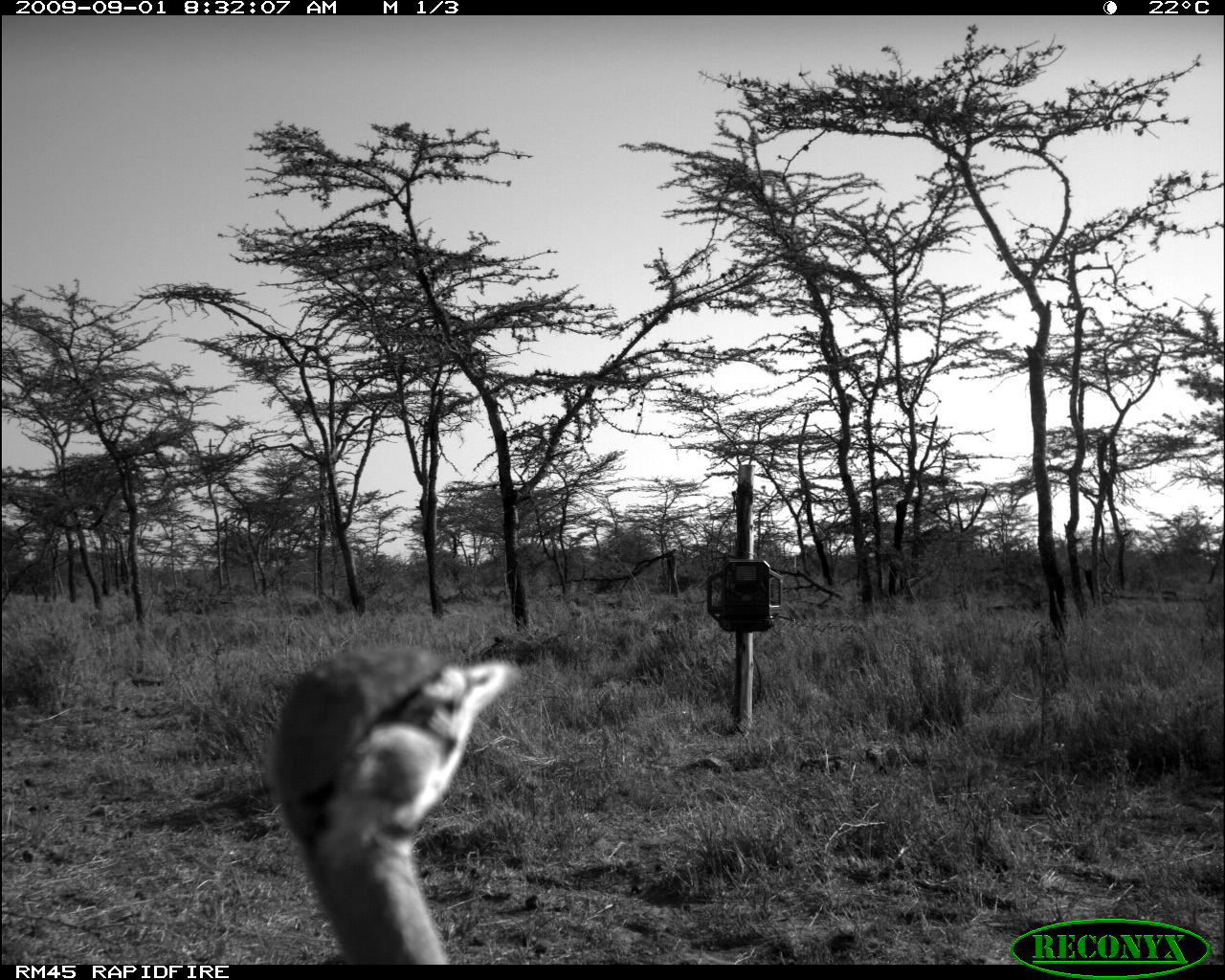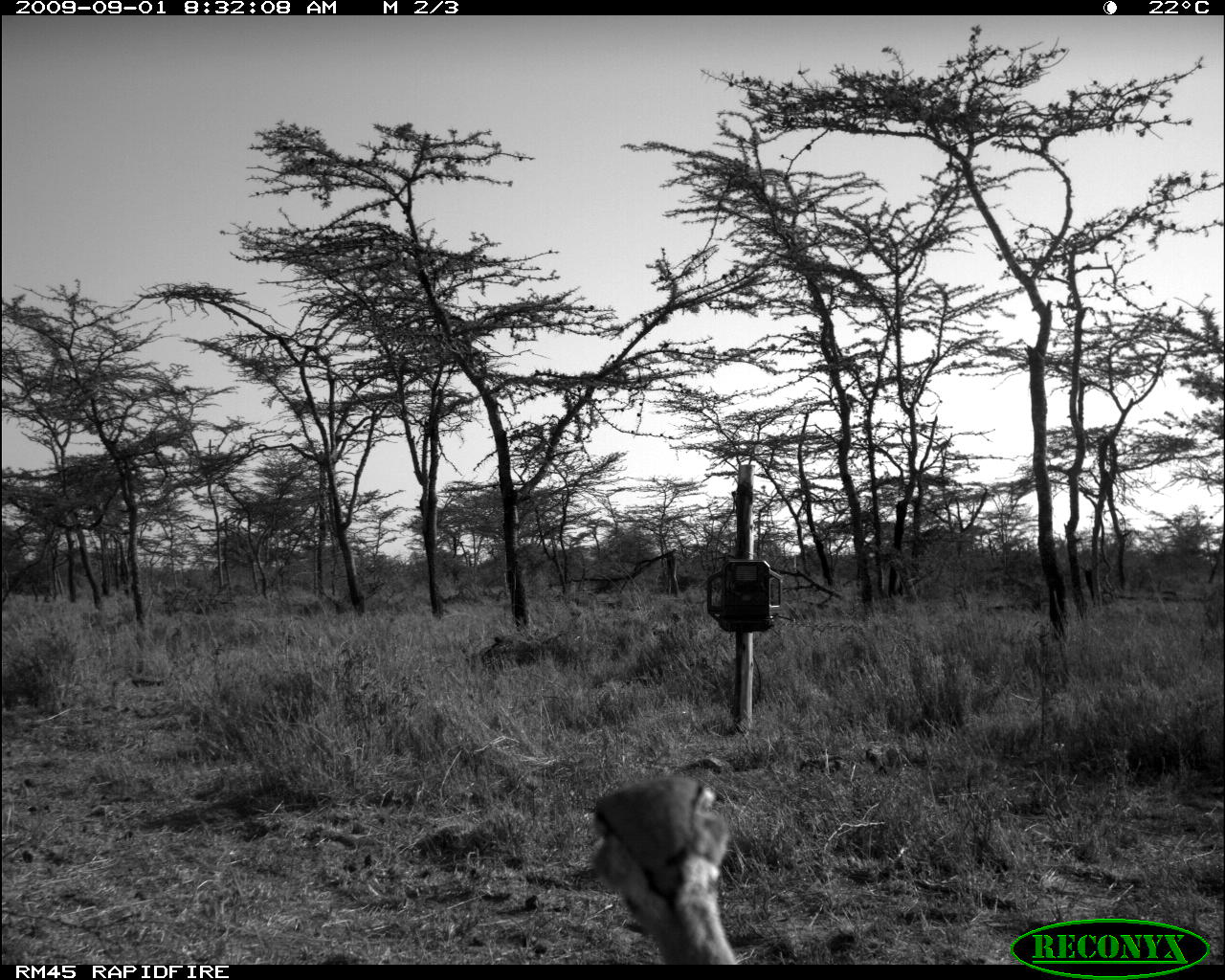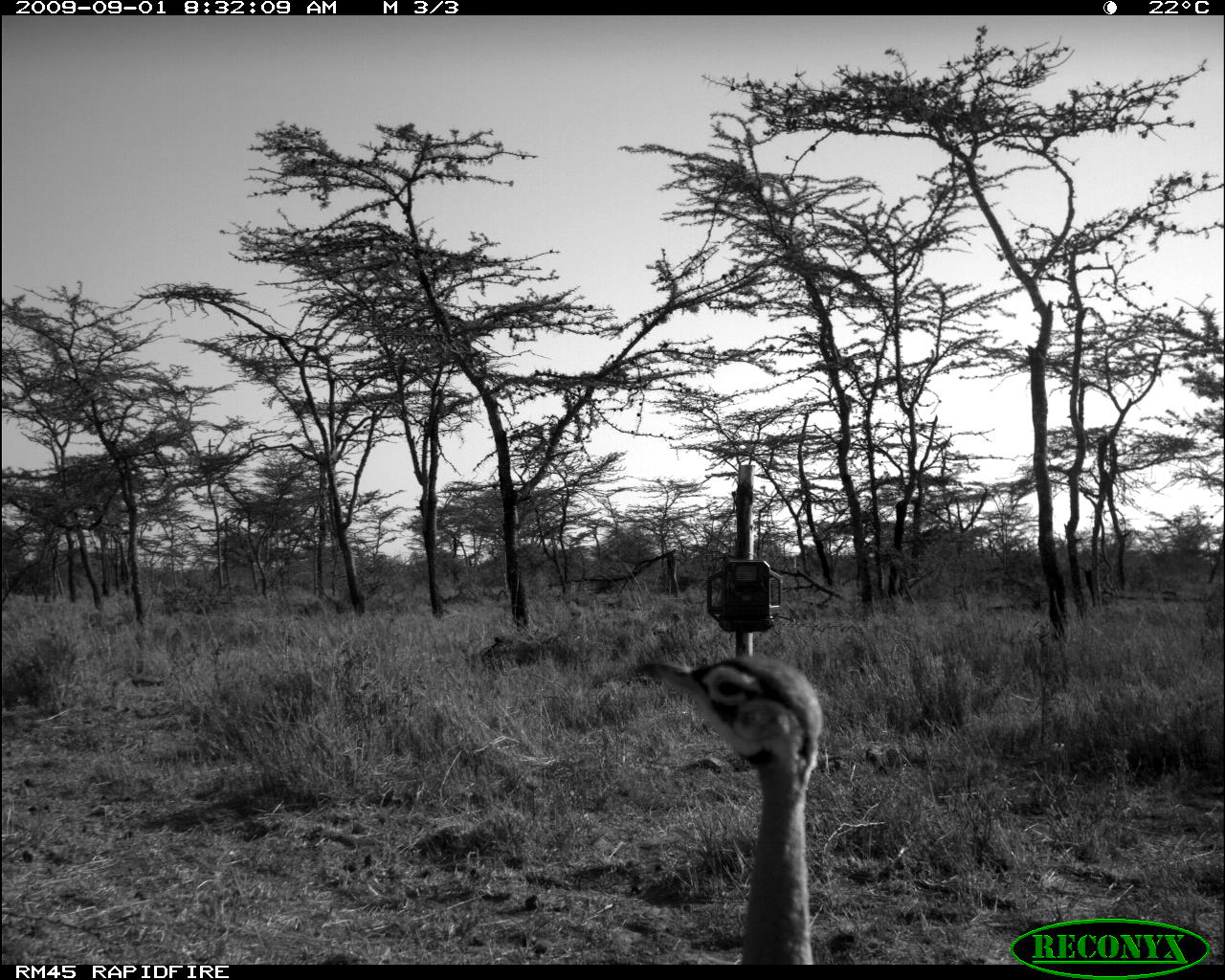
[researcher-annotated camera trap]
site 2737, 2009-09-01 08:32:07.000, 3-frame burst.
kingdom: Animalia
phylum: Chordata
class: Aves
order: Otidiformes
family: Otididae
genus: Eupodotis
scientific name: Eupodotis senegalensis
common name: white-bellied bustard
Eupodotis senegalensis (white-bellied bustard), count 1.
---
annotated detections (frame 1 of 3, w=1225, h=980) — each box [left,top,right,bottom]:
eupodotis senegalensis: [261,638,521,965]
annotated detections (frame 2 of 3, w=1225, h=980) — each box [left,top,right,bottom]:
eupodotis senegalensis: [585,772,741,964]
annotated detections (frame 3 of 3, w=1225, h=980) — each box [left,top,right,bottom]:
eupodotis senegalensis: [630,648,824,962]